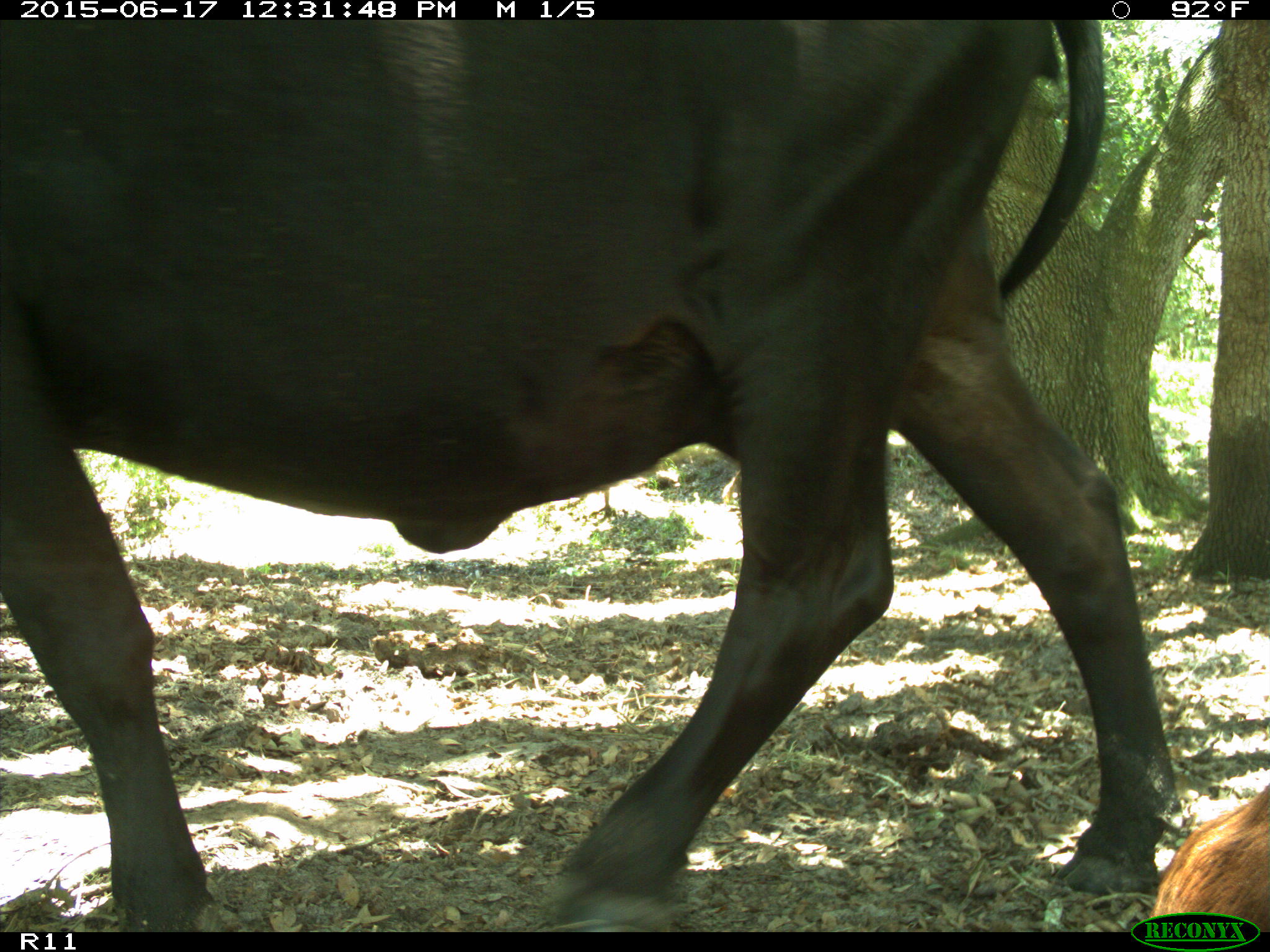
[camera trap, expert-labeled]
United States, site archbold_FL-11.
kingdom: Animalia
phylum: Chordata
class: Mammalia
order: Artiodactyla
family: Bovidae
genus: Bos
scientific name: Bos taurus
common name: domestic cow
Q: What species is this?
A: Bos taurus (domestic cow).